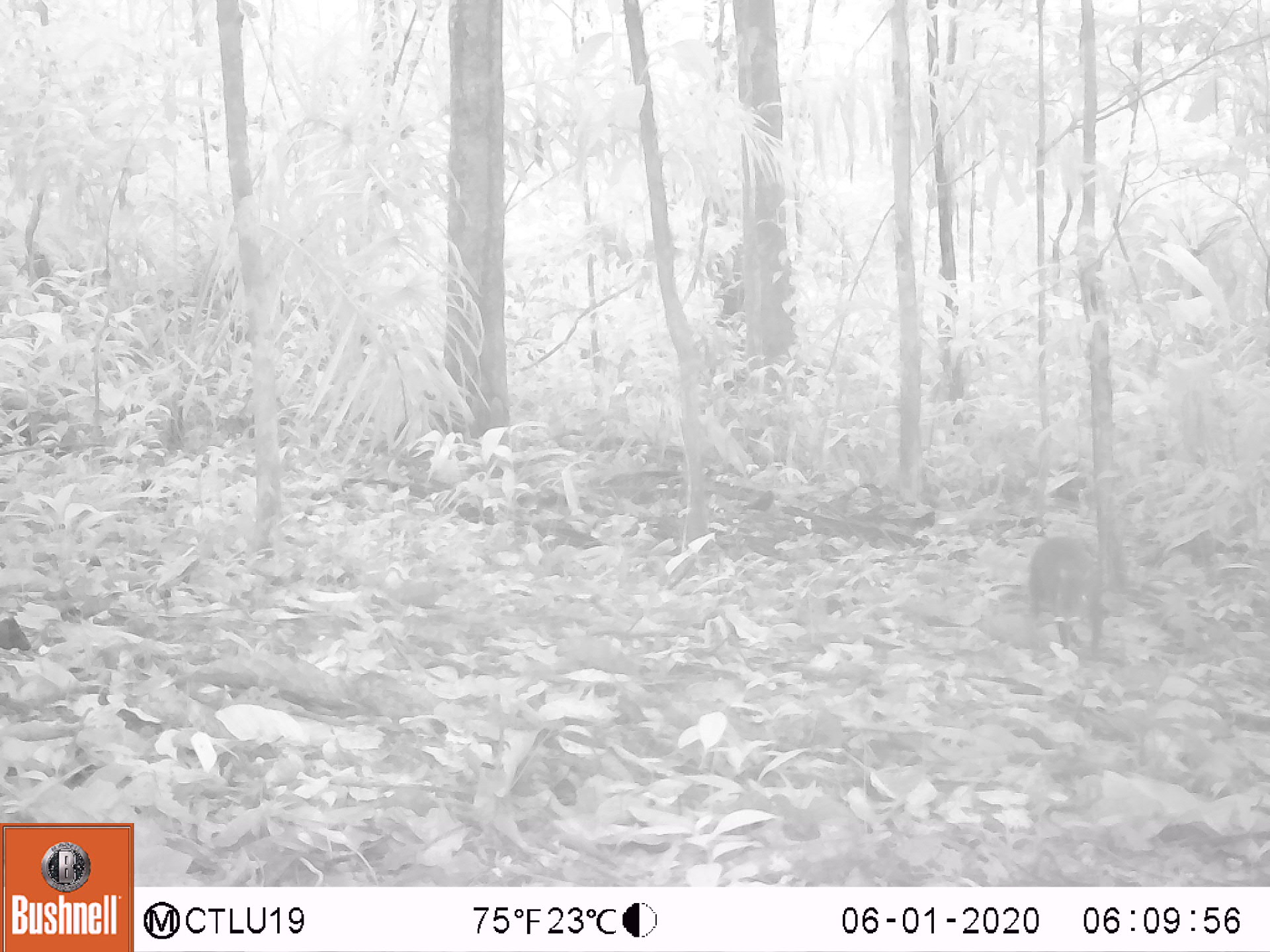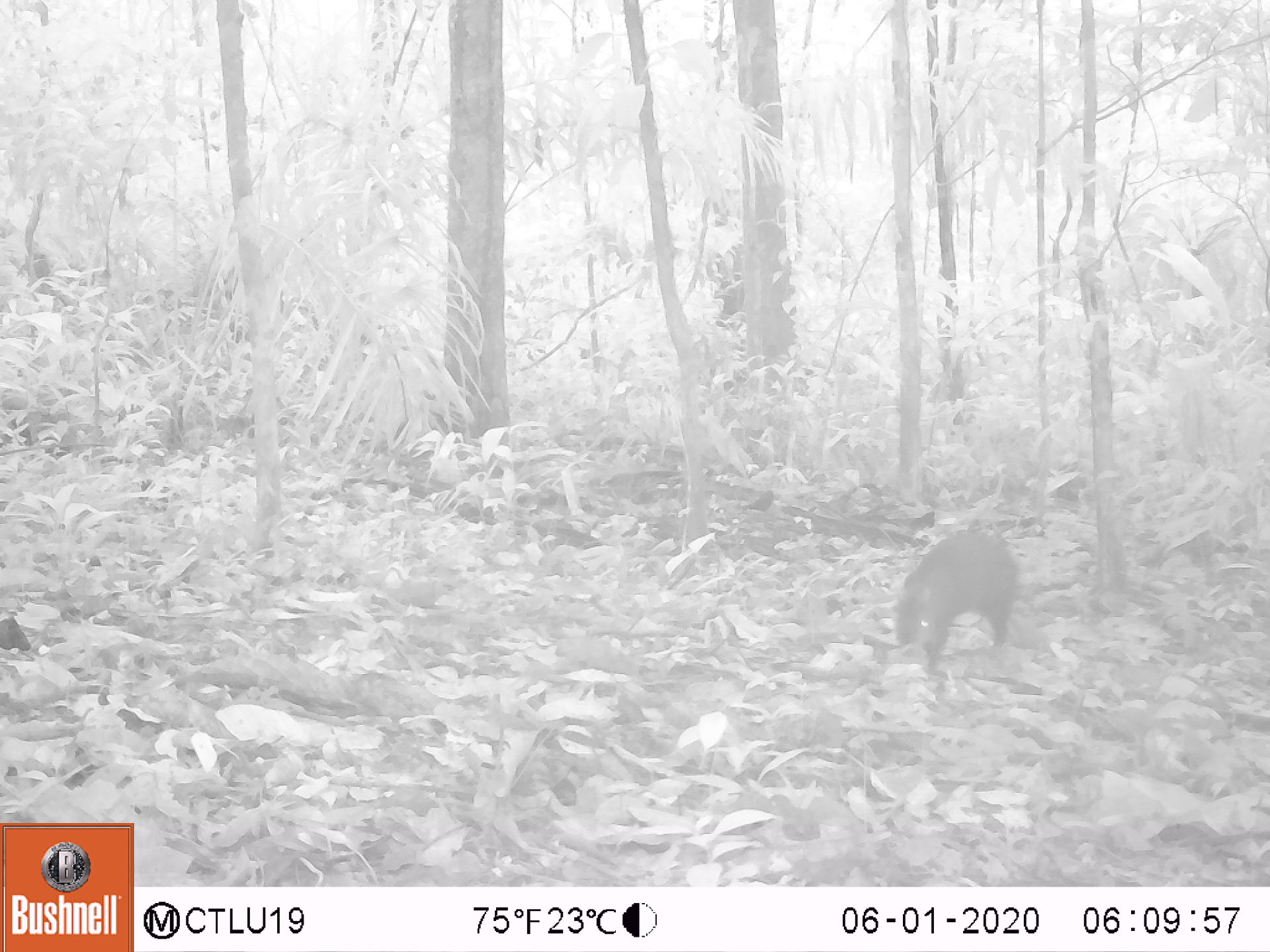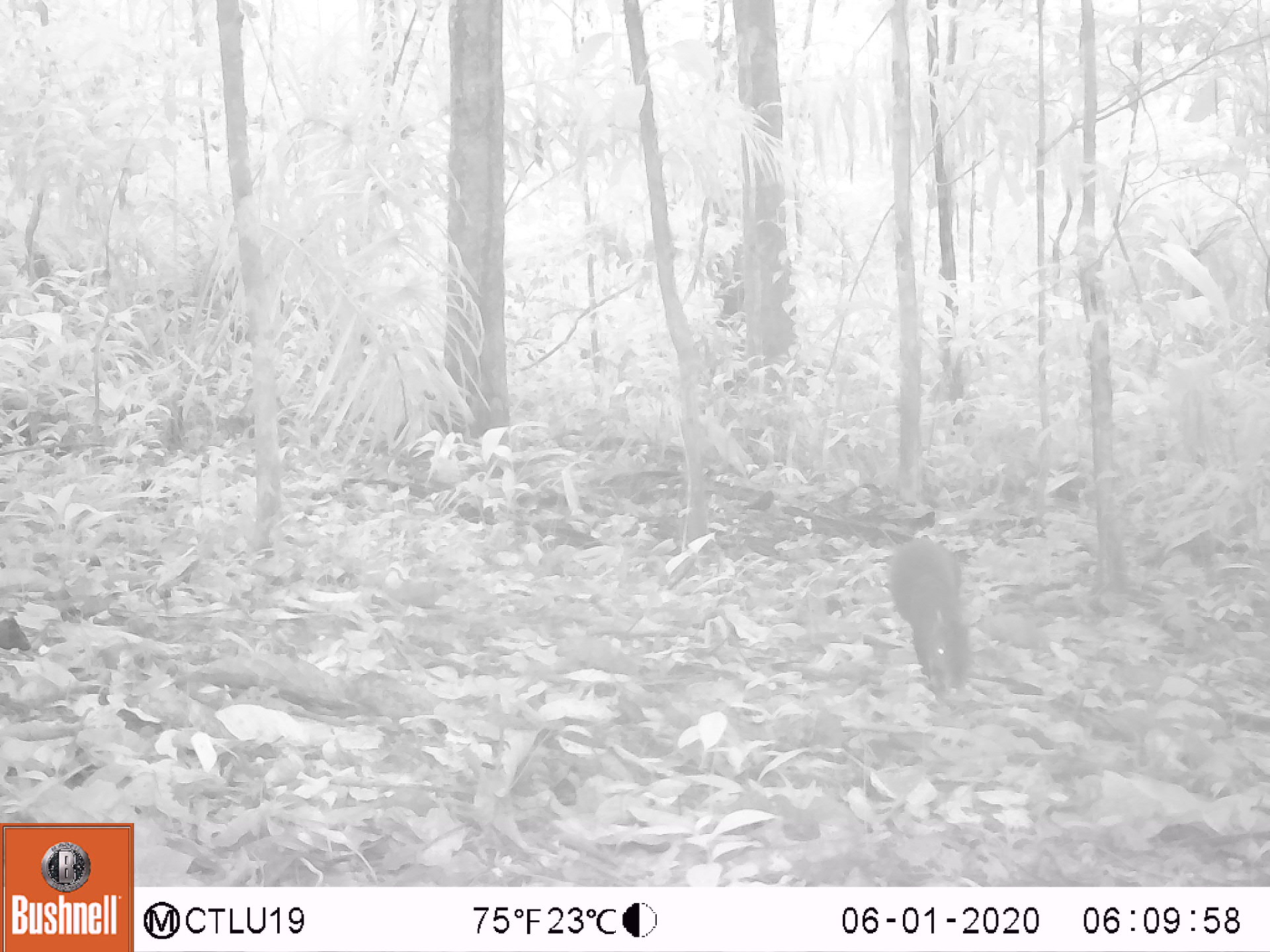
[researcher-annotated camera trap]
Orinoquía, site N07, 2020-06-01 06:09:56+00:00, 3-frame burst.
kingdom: Animalia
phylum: Chordata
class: Mammalia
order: Rodentia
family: Dasyproctidae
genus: Dasyprocta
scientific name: Dasyprocta fuliginosa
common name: black agouti